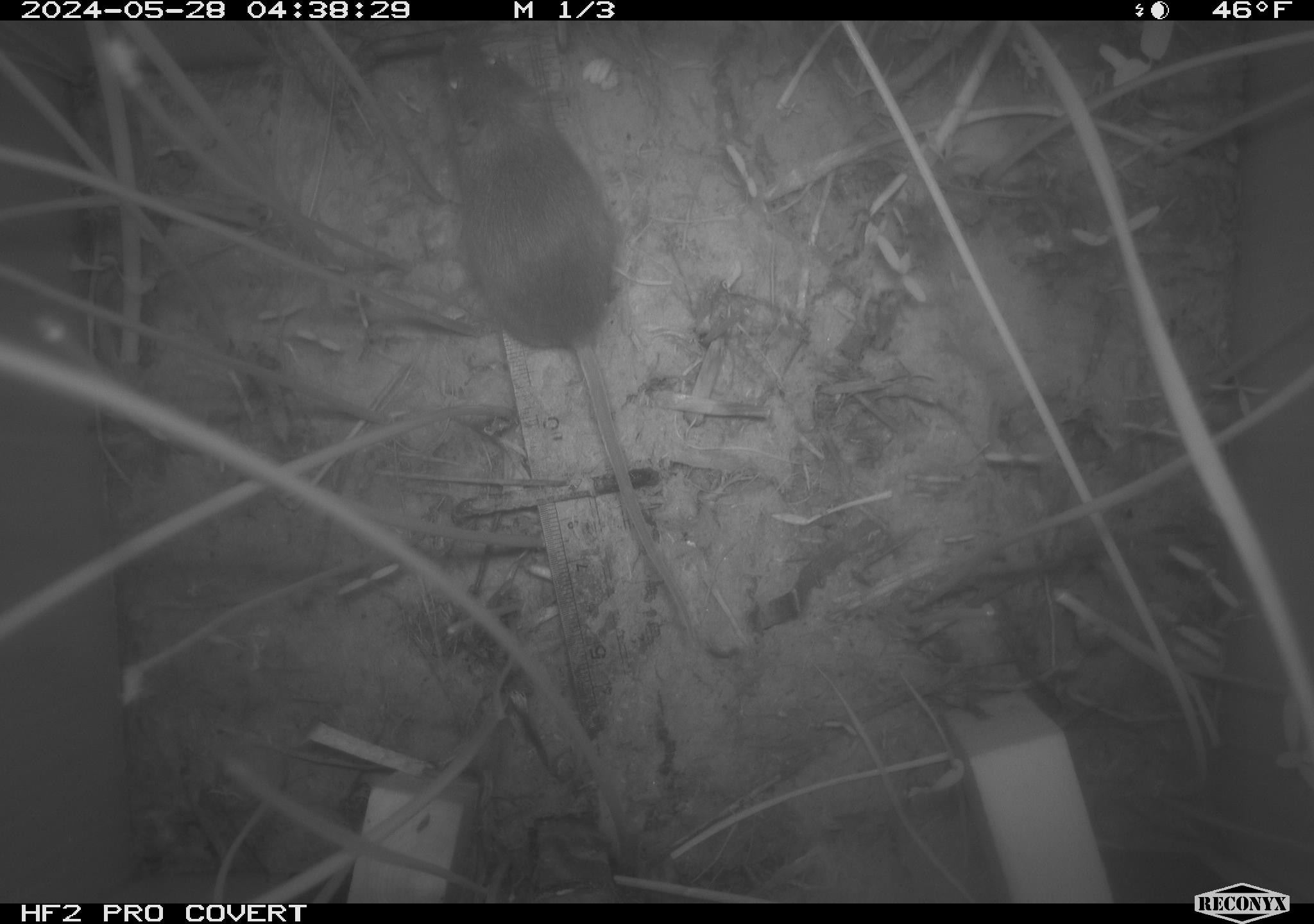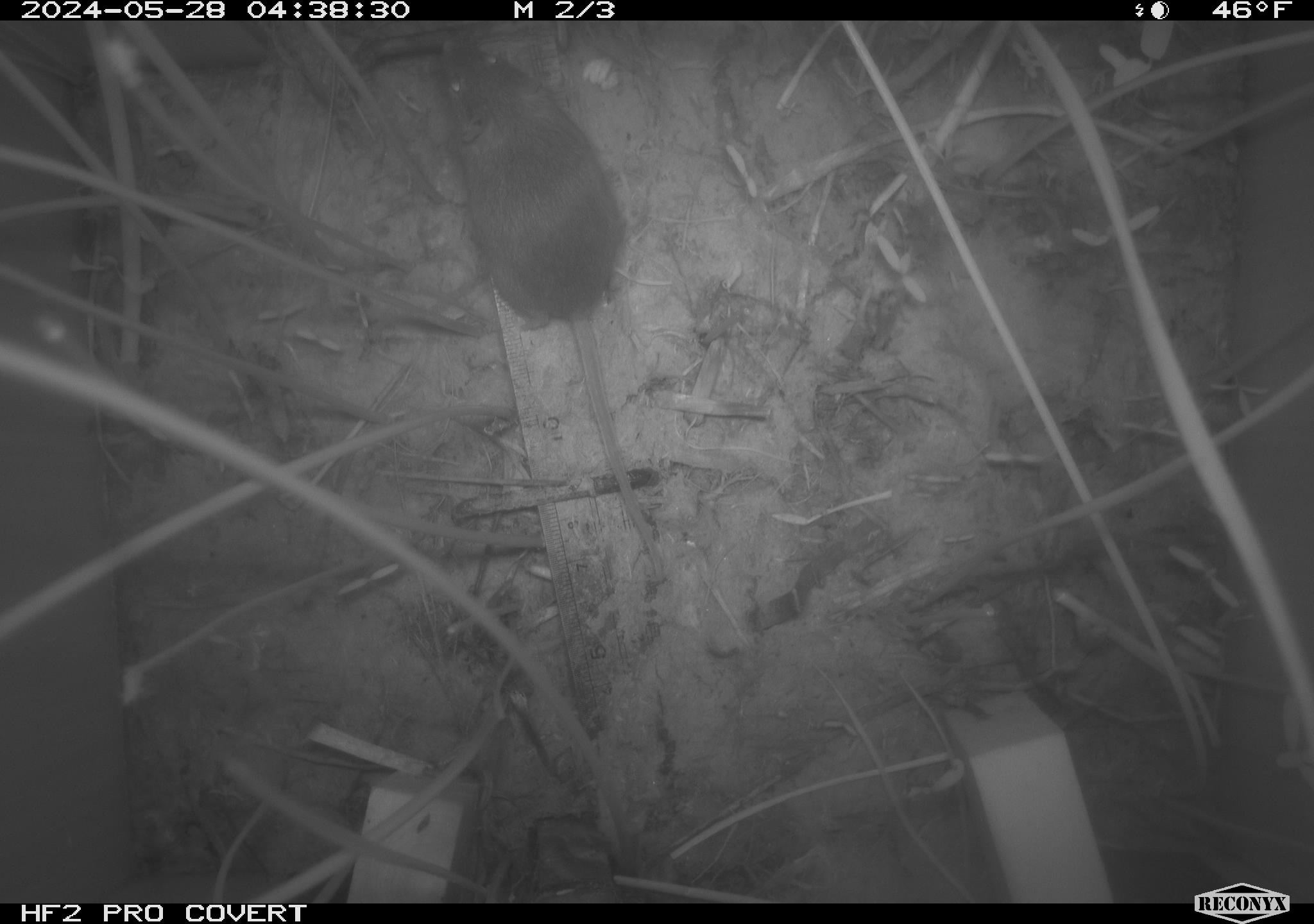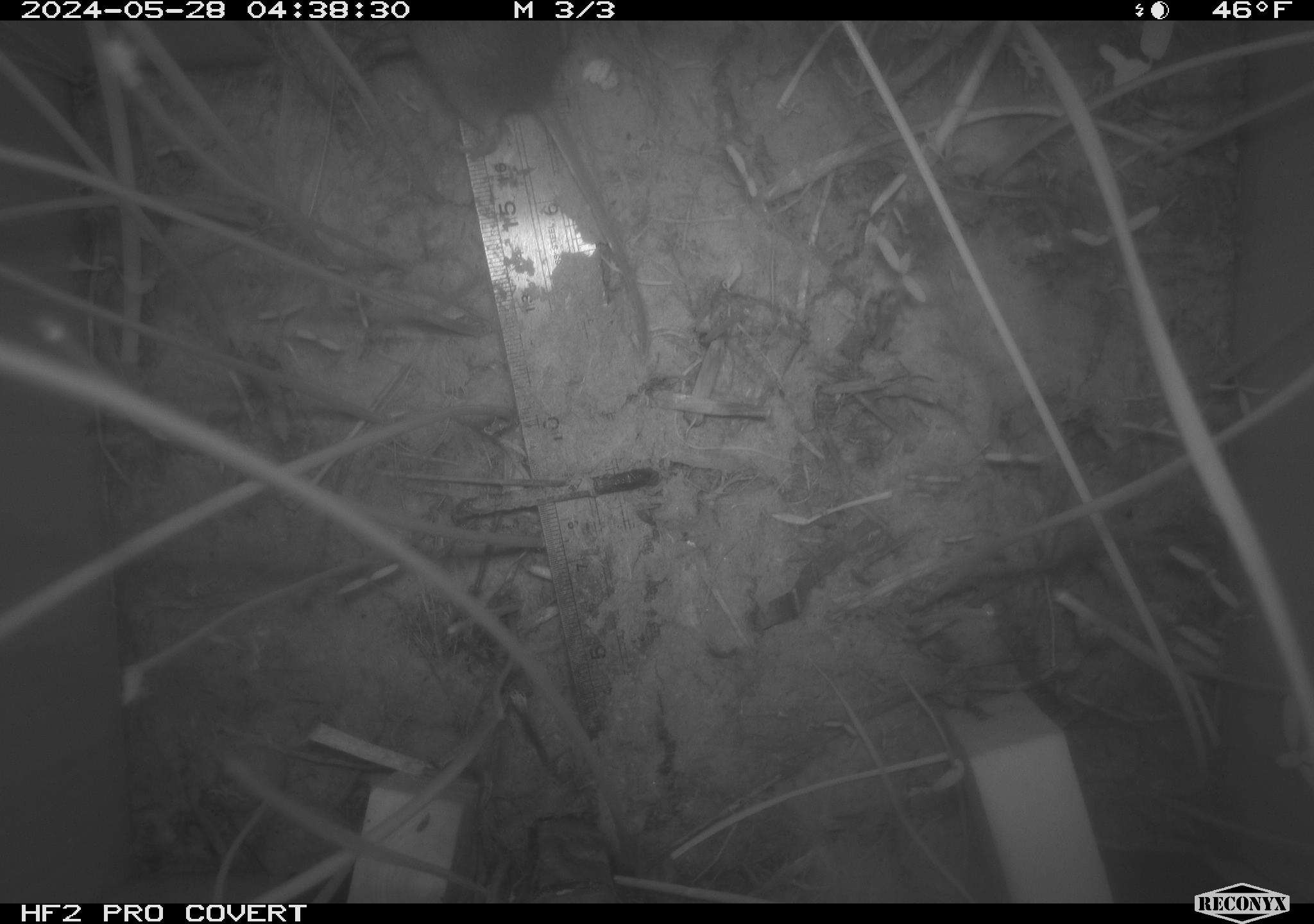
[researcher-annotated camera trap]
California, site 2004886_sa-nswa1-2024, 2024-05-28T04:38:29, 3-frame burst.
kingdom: Animalia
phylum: Chordata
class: Mammalia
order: Rodentia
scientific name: Rodentia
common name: rodent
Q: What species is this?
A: Rodent (Rodentia).